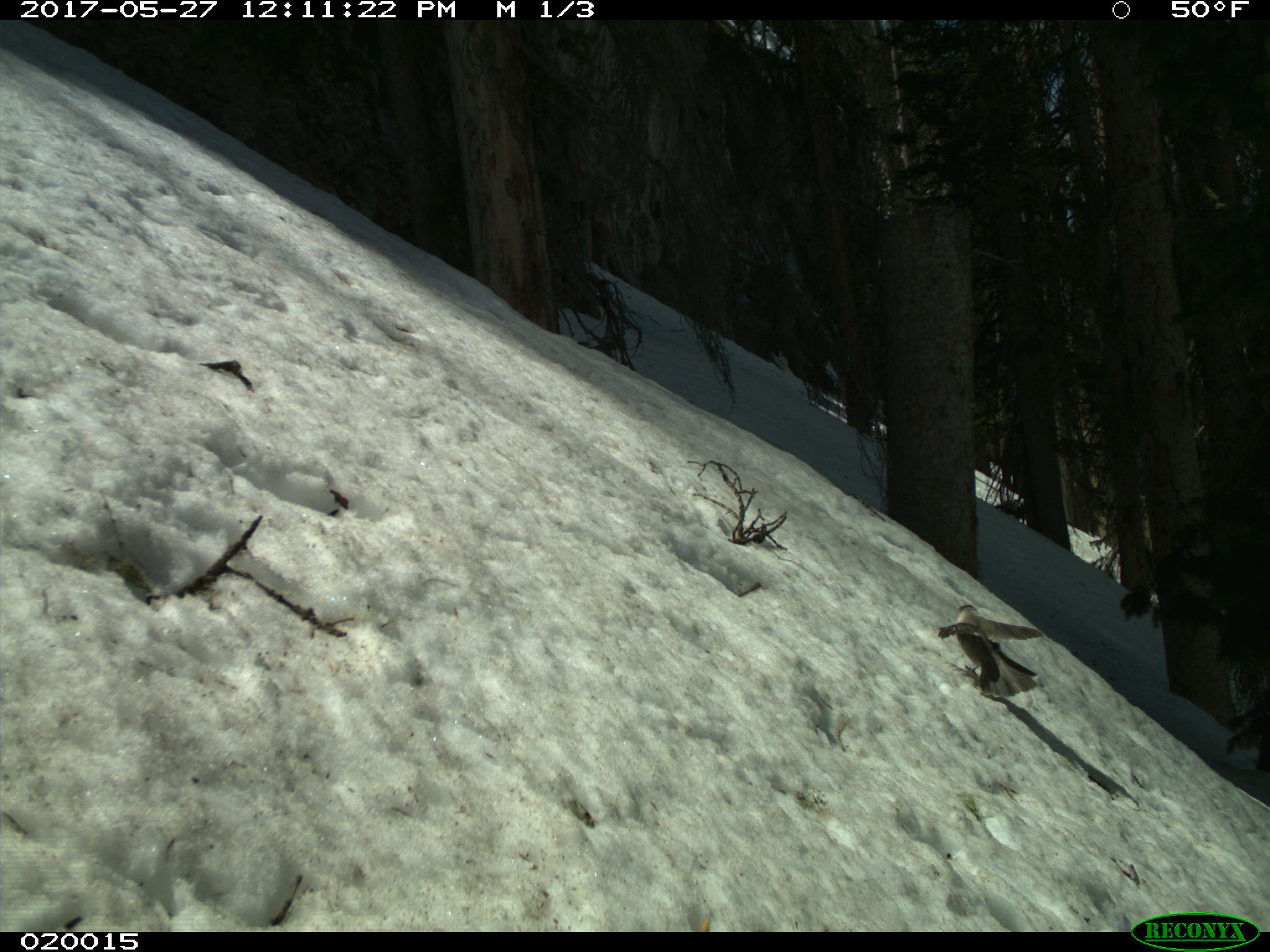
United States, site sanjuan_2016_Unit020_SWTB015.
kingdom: Animalia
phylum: Chordata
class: Aves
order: Passeriformes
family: Corvidae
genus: Perisoreus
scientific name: Perisoreus canadensis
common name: canada jay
Perisoreus canadensis (canada jay).